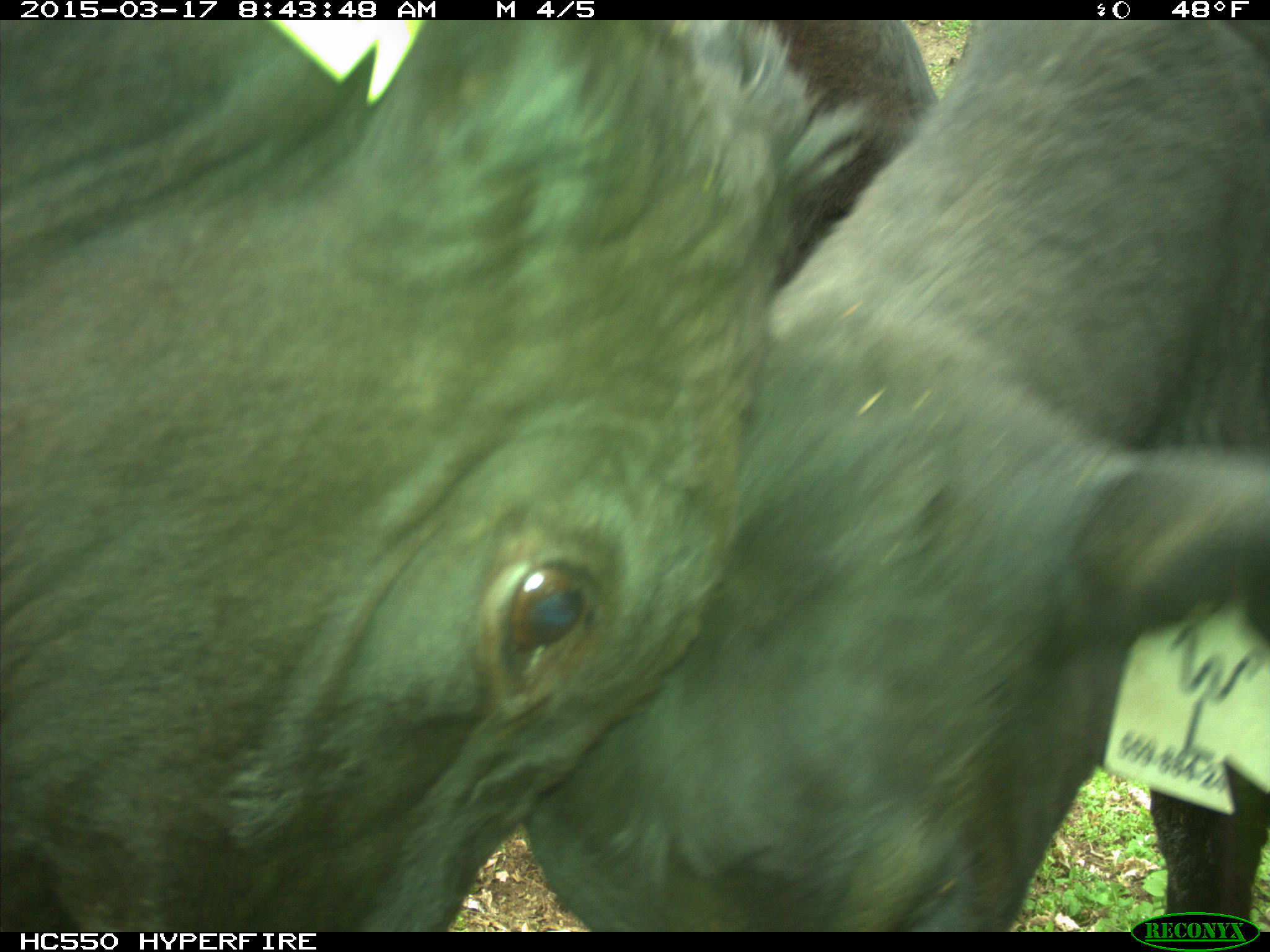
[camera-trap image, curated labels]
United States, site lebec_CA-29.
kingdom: Animalia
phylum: Chordata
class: Mammalia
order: Artiodactyla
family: Bovidae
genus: Bos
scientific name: Bos taurus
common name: domestic cow